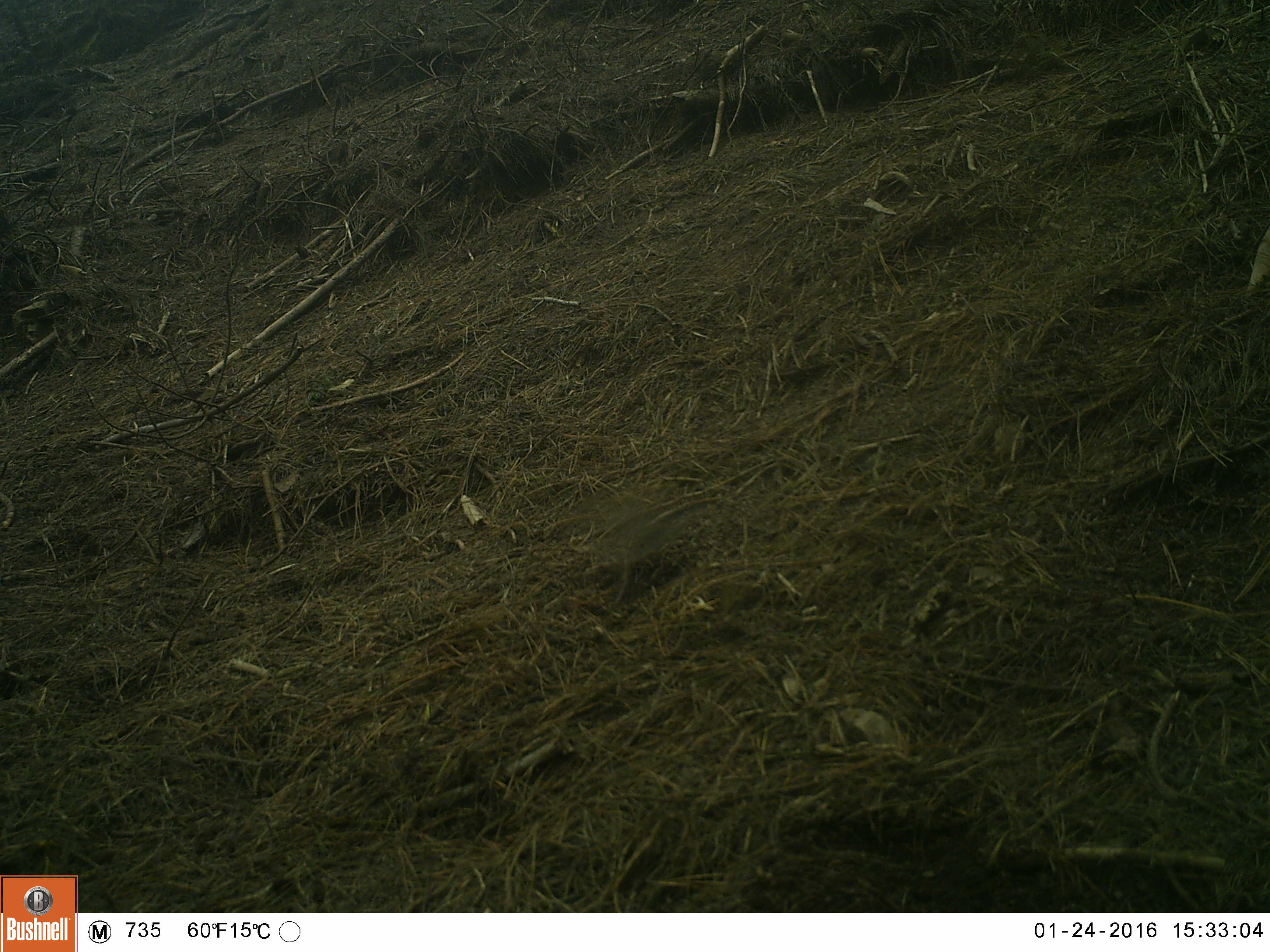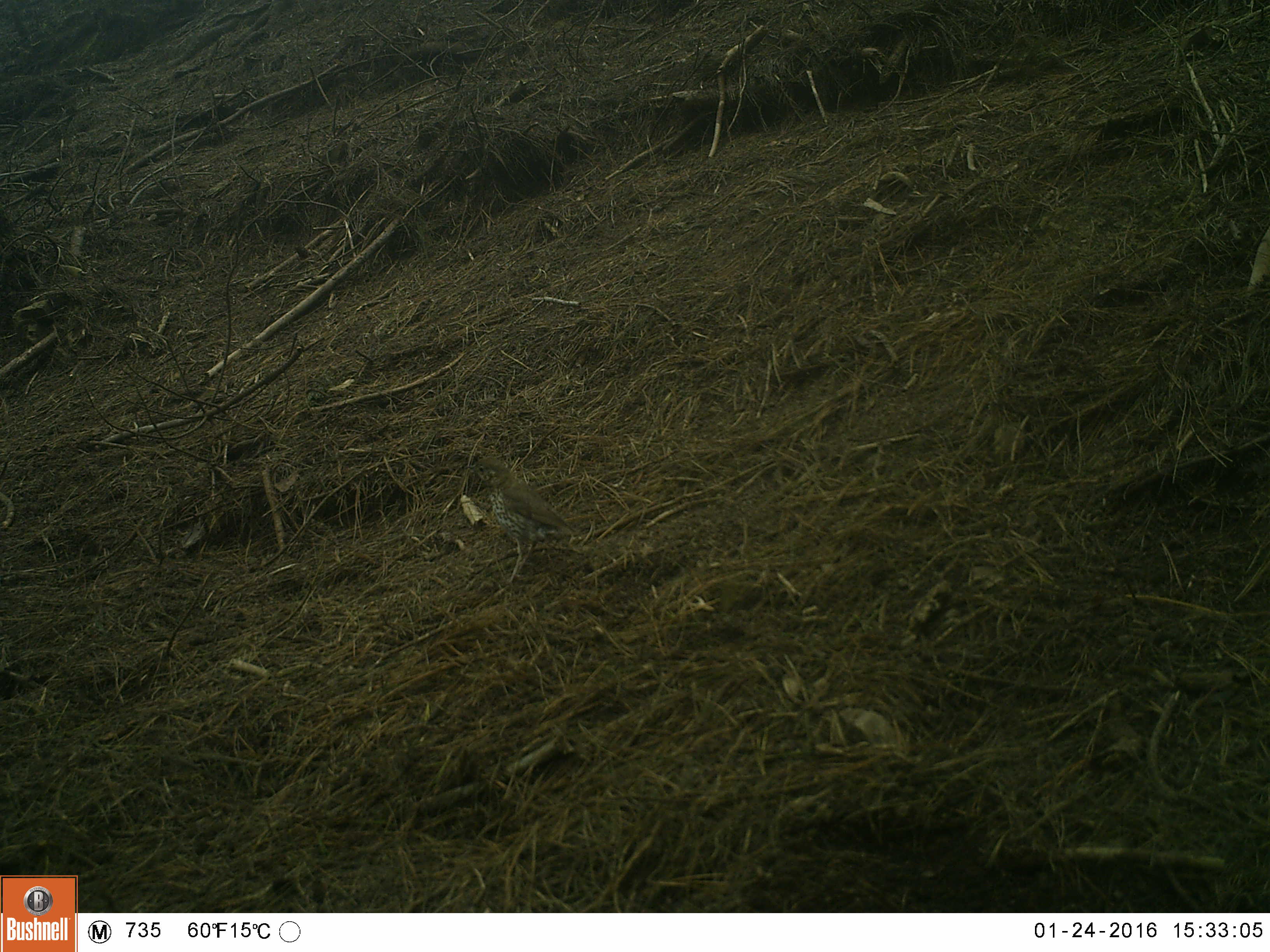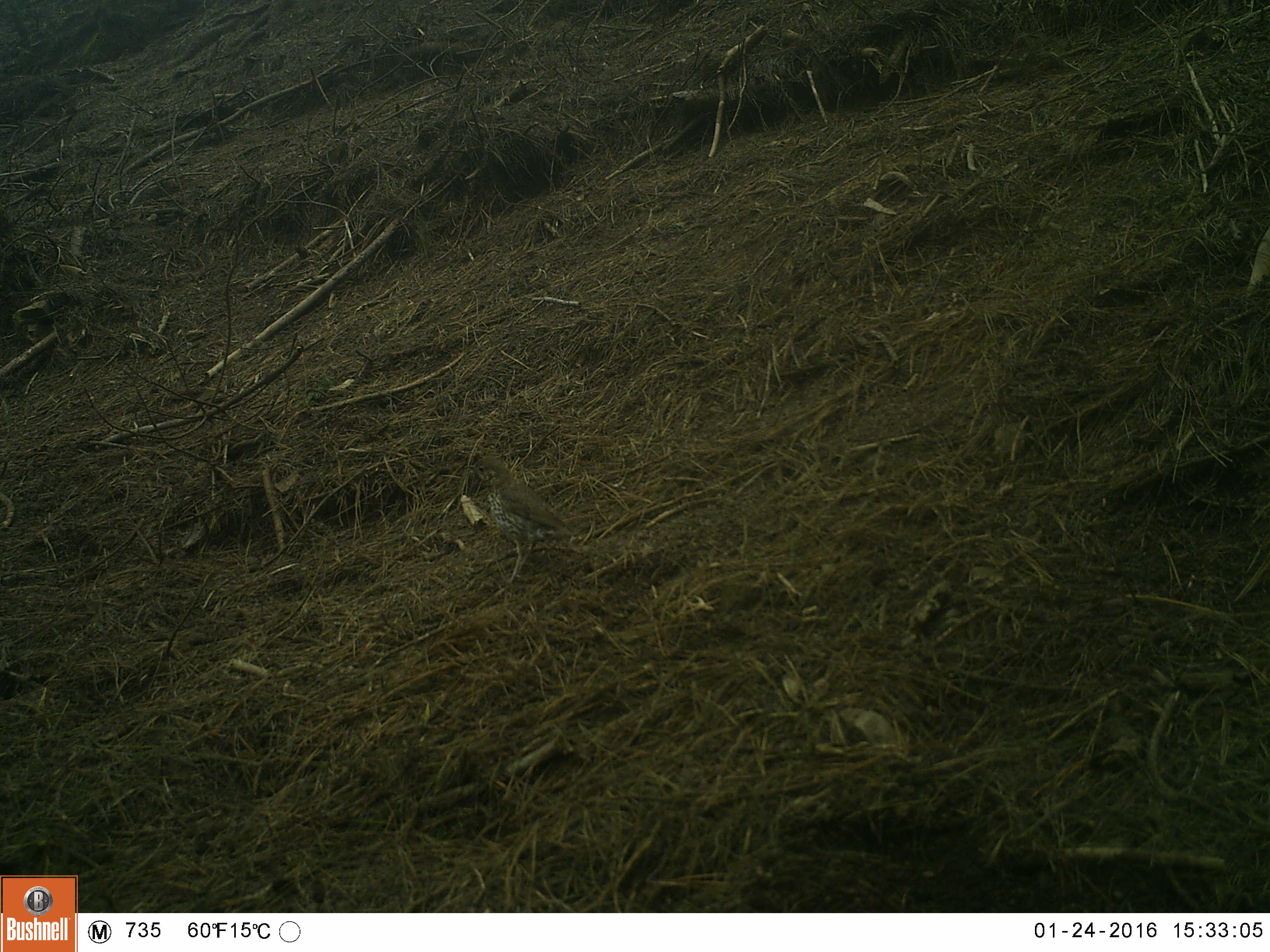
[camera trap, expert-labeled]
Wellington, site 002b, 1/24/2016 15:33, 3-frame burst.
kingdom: Animalia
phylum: Chordata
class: Aves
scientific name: Aves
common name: bird